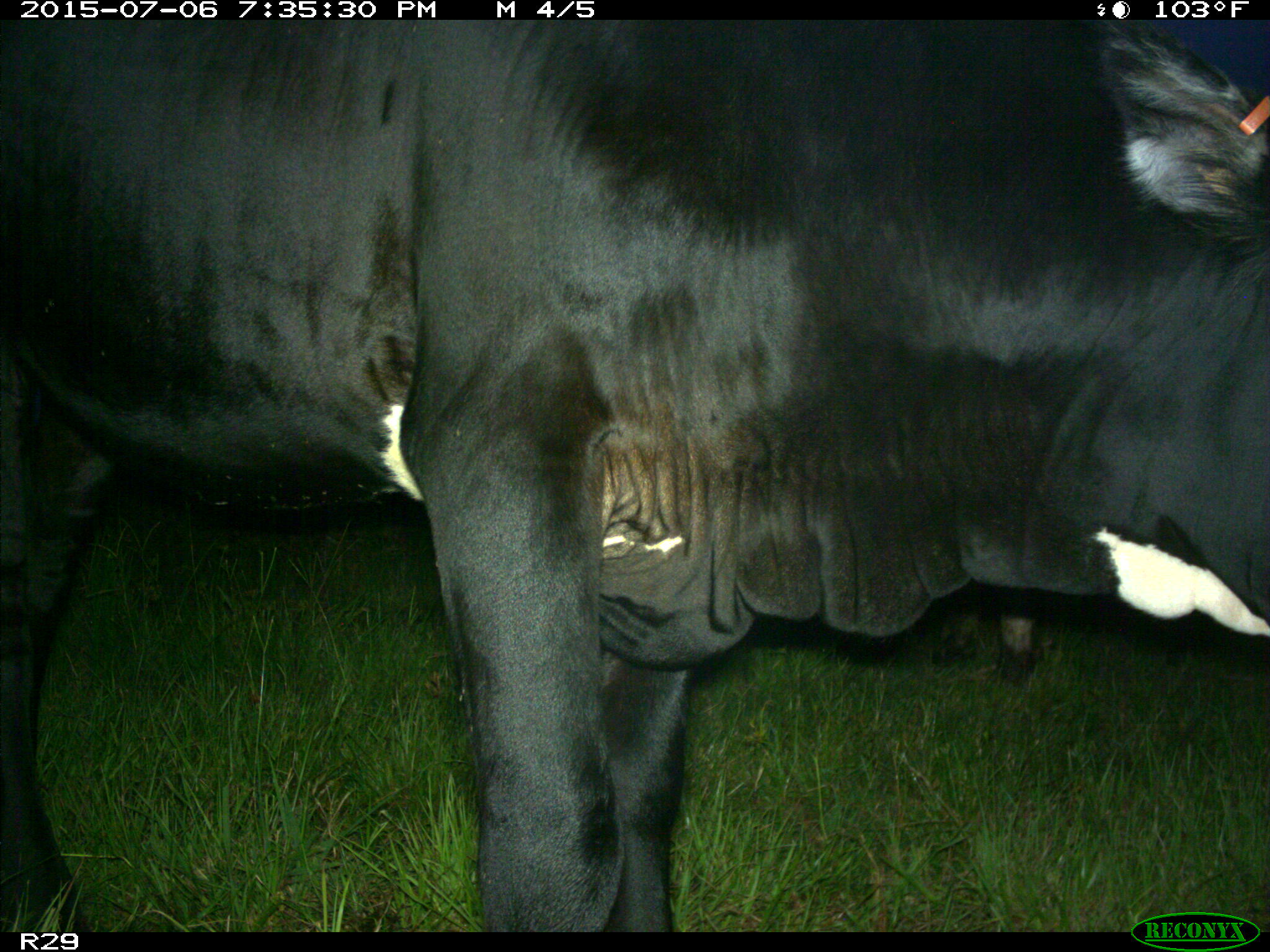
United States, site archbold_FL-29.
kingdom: Animalia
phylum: Chordata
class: Mammalia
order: Artiodactyla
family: Bovidae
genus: Bos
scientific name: Bos taurus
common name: domestic cow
Bos taurus (domestic cow).